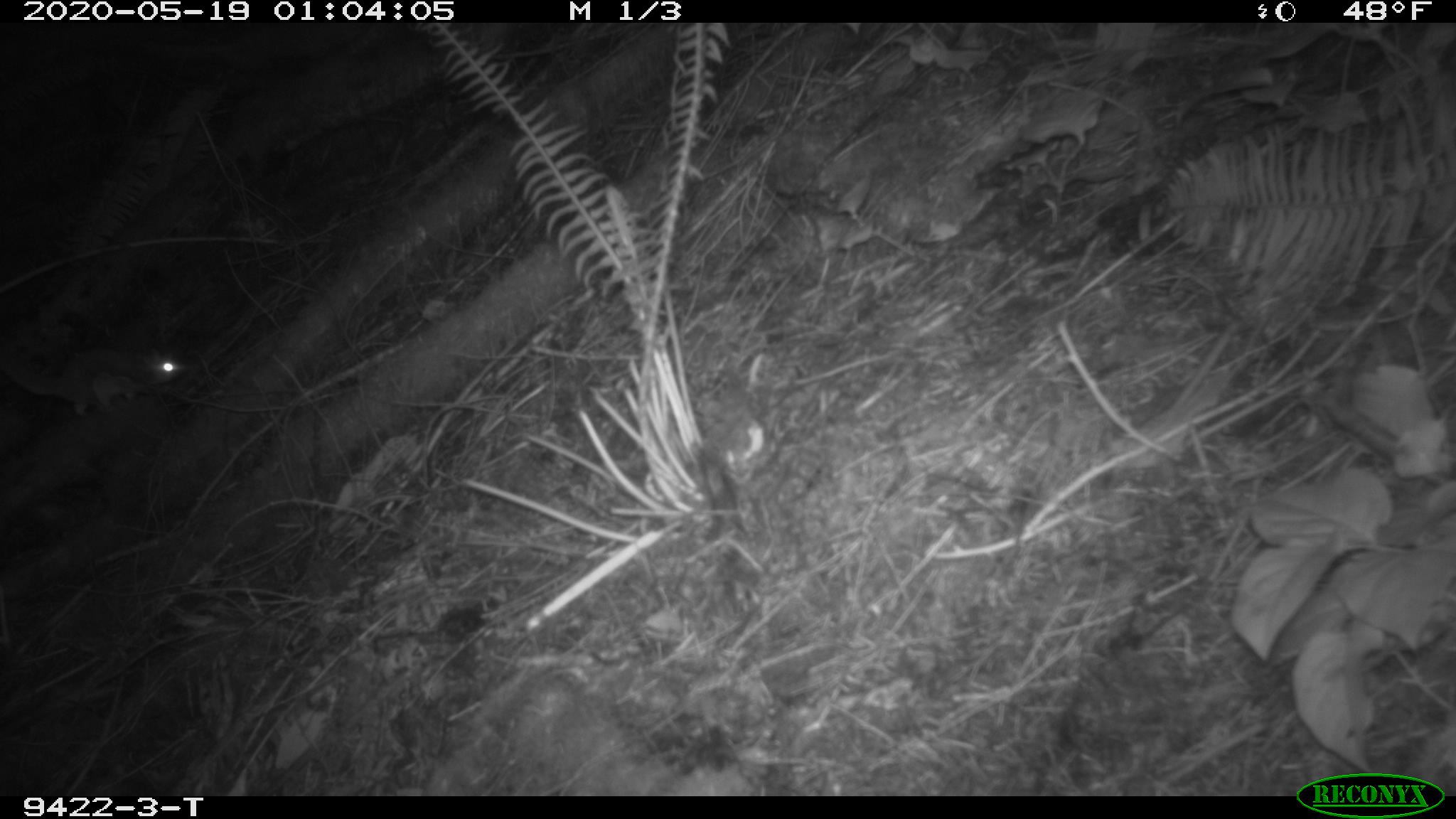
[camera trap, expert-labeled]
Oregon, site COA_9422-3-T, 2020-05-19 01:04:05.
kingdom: Animalia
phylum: Chordata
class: Mammalia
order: Rodentia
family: Sciuridae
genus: Glaucomys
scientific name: Glaucomys oregonensis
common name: humboldt's flying squirrel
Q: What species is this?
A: Humboldt's flying squirrel (Glaucomys oregonensis).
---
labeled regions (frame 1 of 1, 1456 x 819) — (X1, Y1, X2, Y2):
humboldt's flying squirrel: (0, 339, 196, 425)